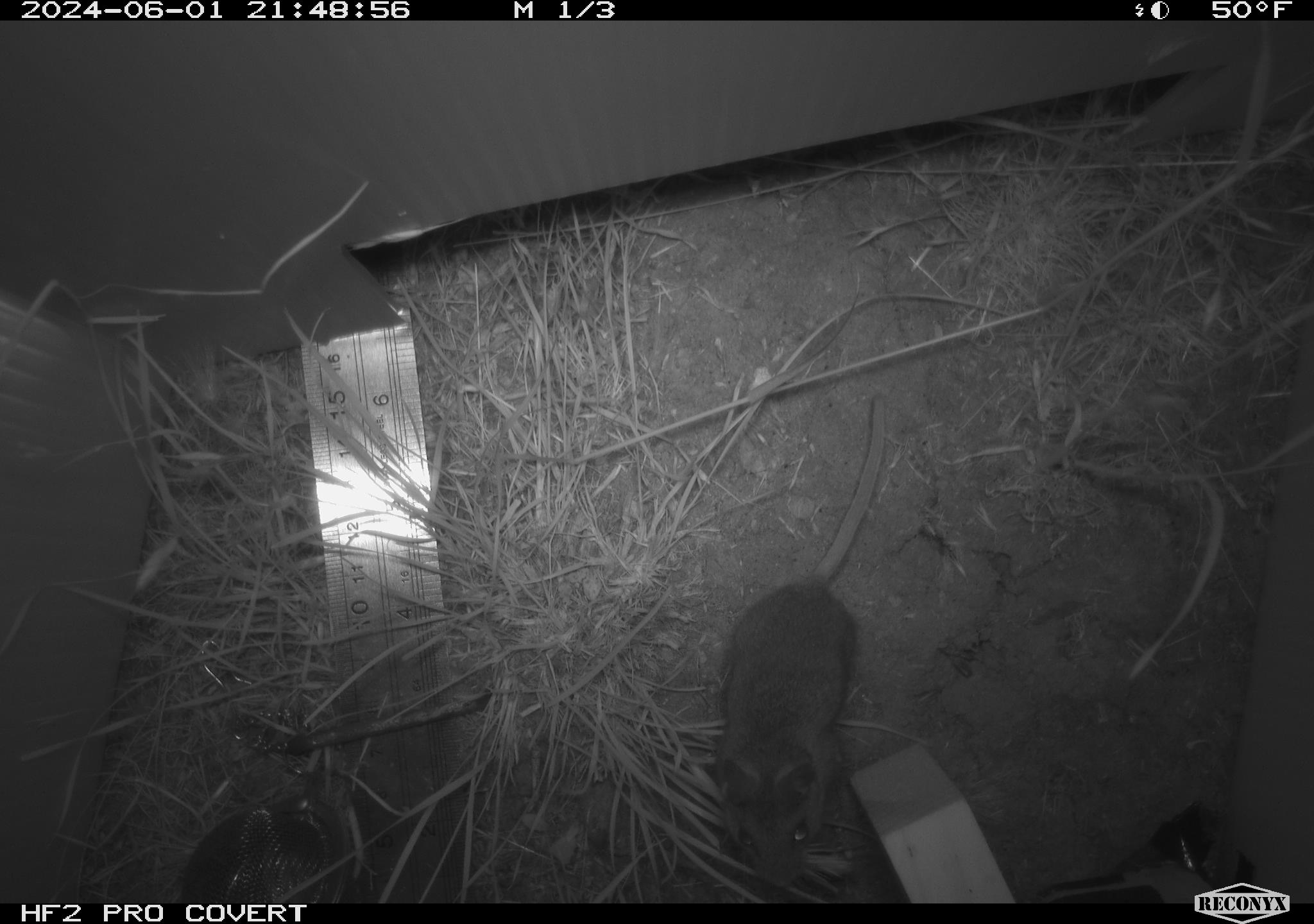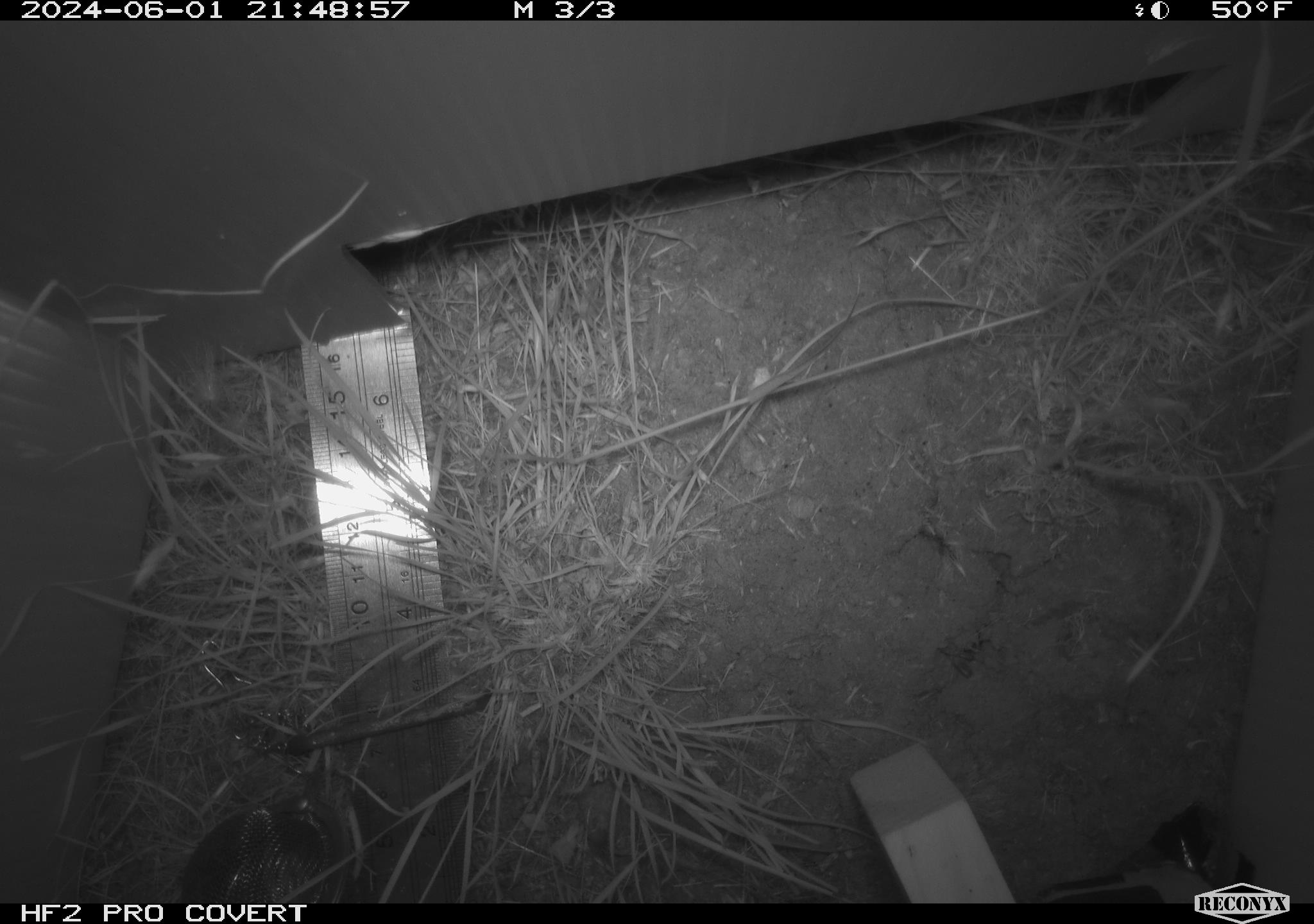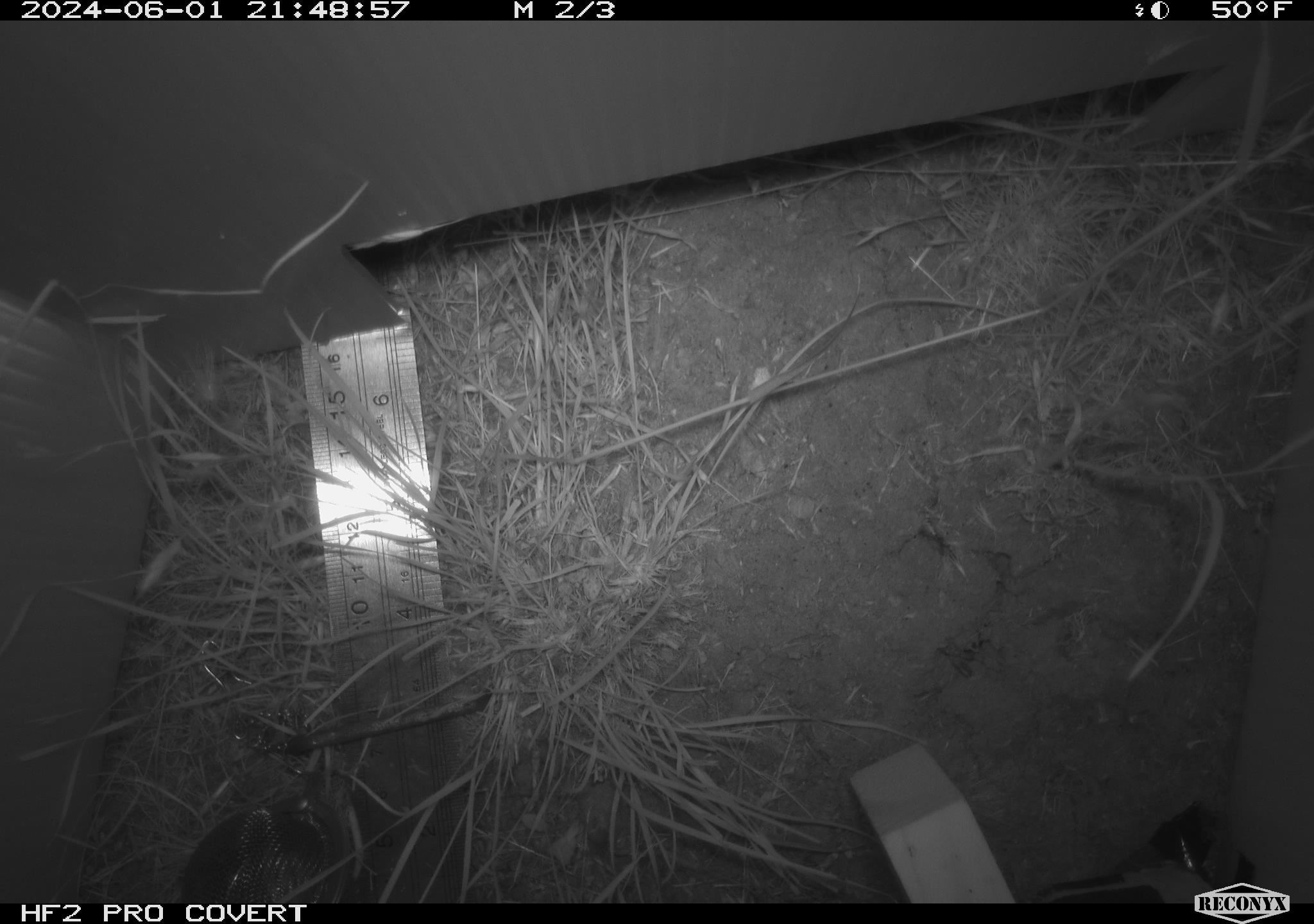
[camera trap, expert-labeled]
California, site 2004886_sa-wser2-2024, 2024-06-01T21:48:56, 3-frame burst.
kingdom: Animalia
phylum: Chordata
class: Mammalia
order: Rodentia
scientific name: Rodentia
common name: mouse species